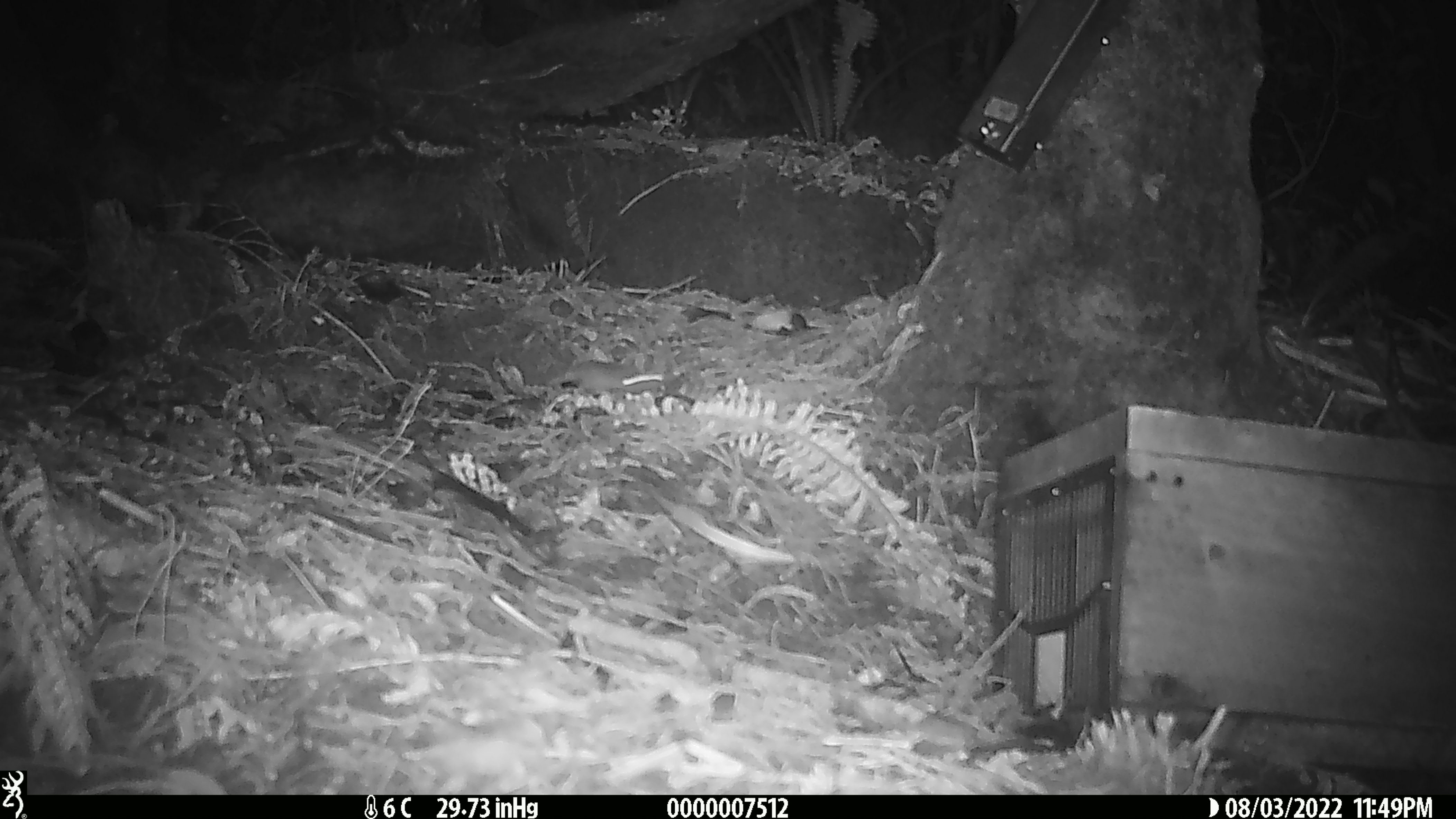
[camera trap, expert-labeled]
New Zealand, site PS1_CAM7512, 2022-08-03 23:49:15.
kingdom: Animalia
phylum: Chordata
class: Mammalia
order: Rodentia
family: Muridae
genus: Mus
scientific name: Mus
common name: mouse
Mouse (Mus).